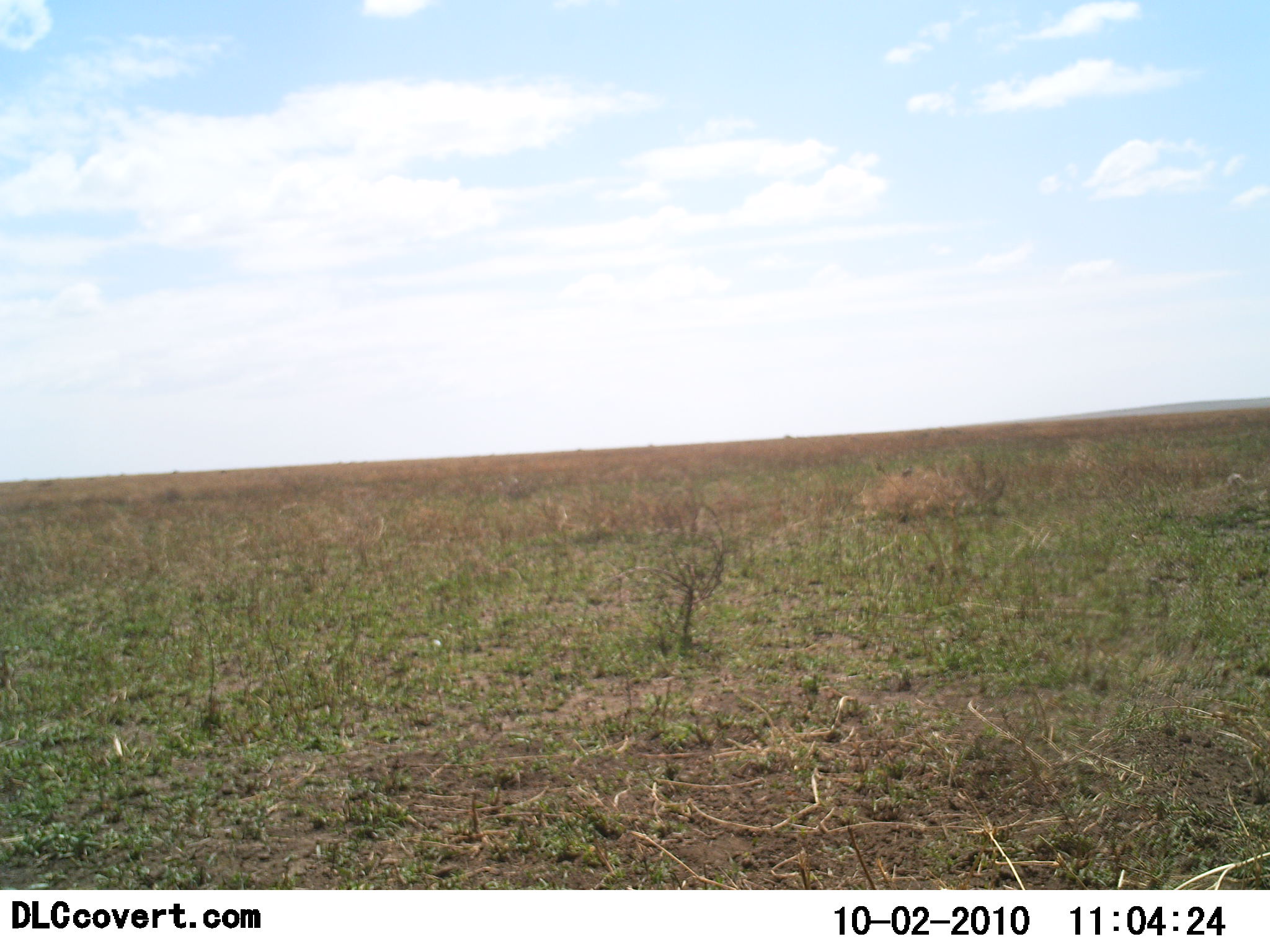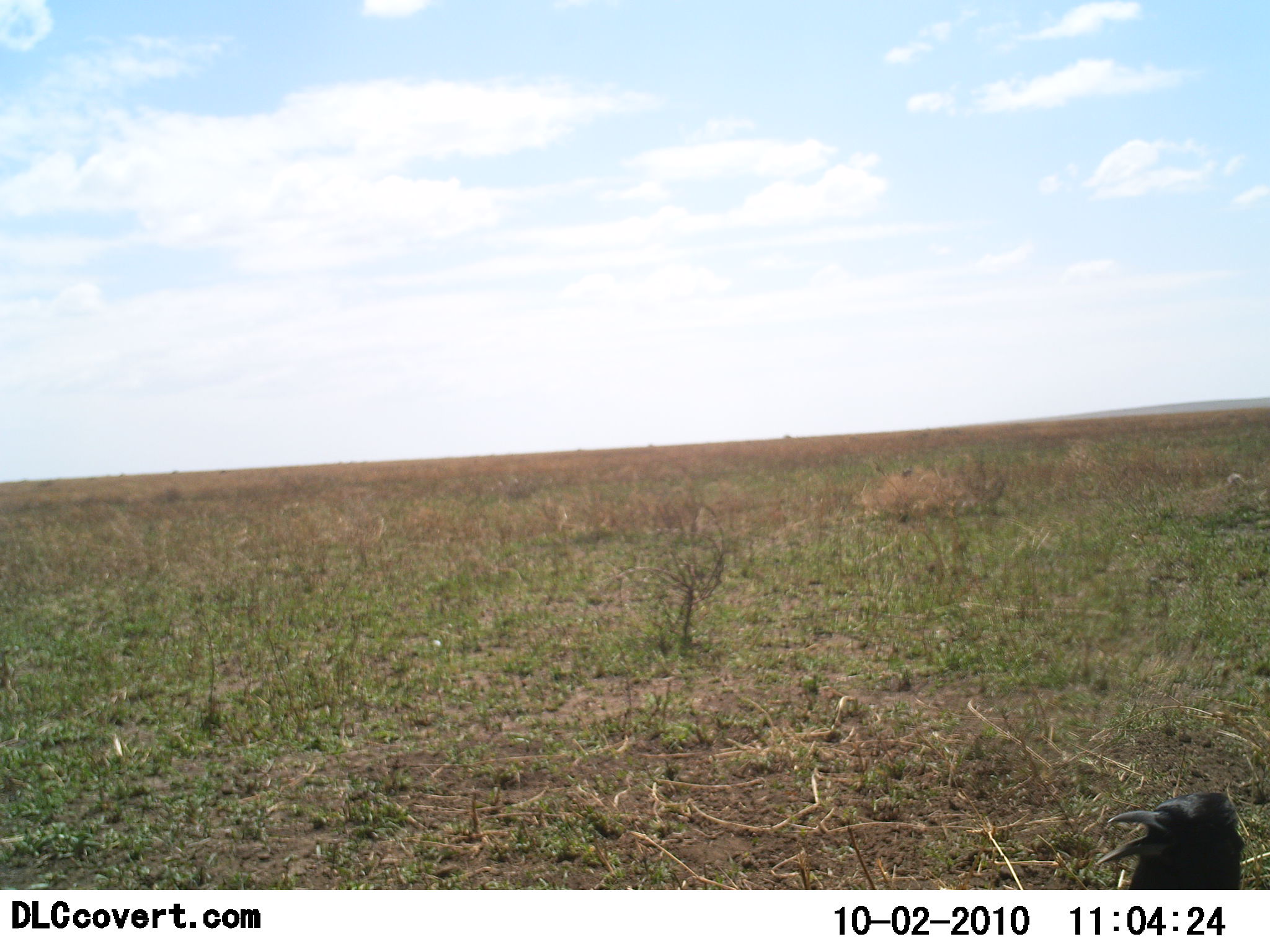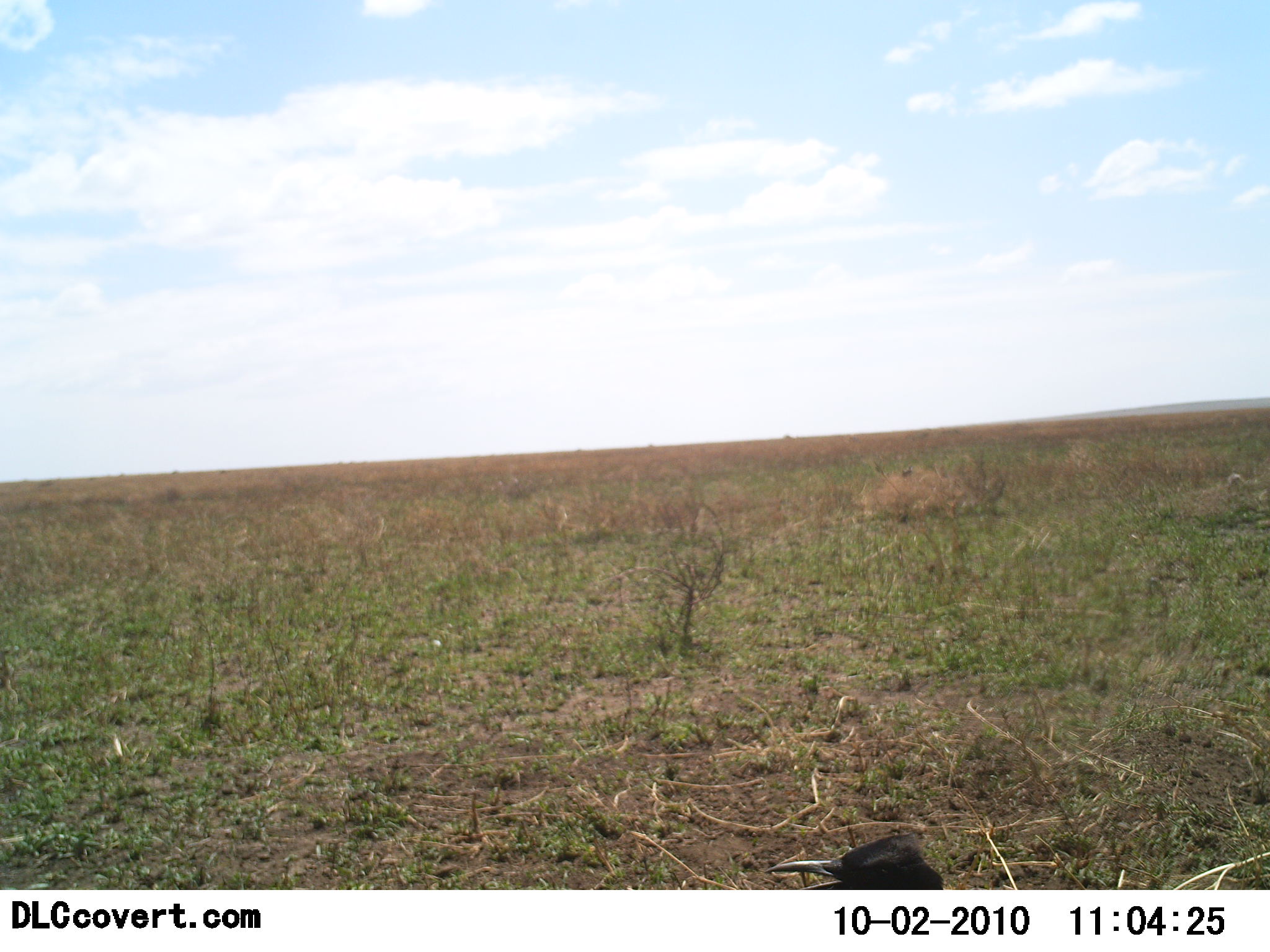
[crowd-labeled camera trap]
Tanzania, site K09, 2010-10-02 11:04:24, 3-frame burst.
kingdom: Animalia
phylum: Chordata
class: Aves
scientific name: Aves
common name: bird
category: otherbird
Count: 1.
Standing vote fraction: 17%.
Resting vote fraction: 0%.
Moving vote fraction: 75%.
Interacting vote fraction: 8%.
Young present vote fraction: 0%.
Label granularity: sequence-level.